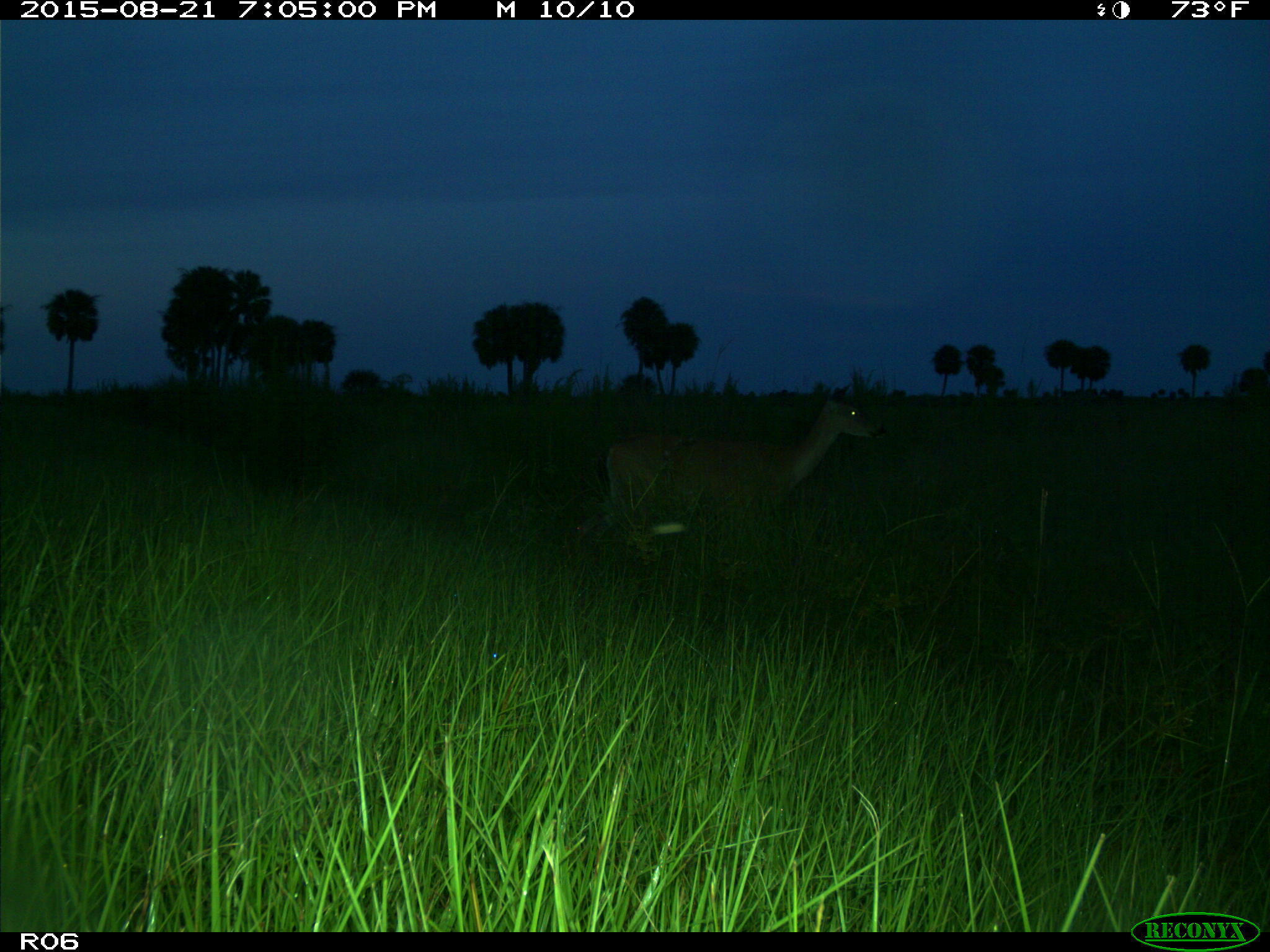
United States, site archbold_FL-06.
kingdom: Animalia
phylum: Chordata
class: Mammalia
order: Artiodactyla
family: Cervidae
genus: Odocoileus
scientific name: Odocoileus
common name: deer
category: unidentified deer